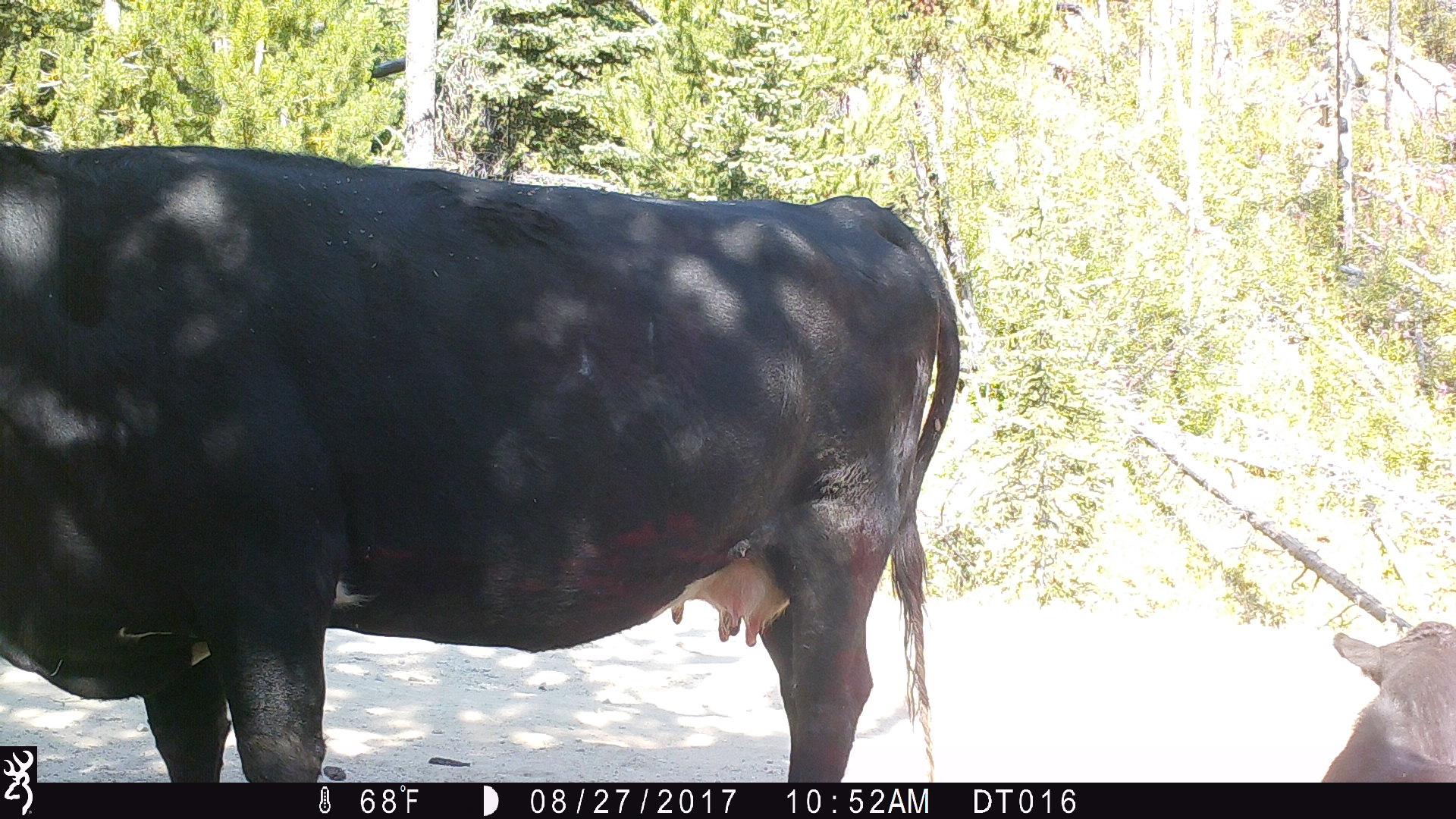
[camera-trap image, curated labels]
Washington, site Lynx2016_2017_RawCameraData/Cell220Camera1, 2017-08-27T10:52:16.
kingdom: Animalia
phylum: Chordata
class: Mammalia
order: Artiodactyla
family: Bovidae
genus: Bos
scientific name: Bos taurus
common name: domestic cattle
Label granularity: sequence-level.